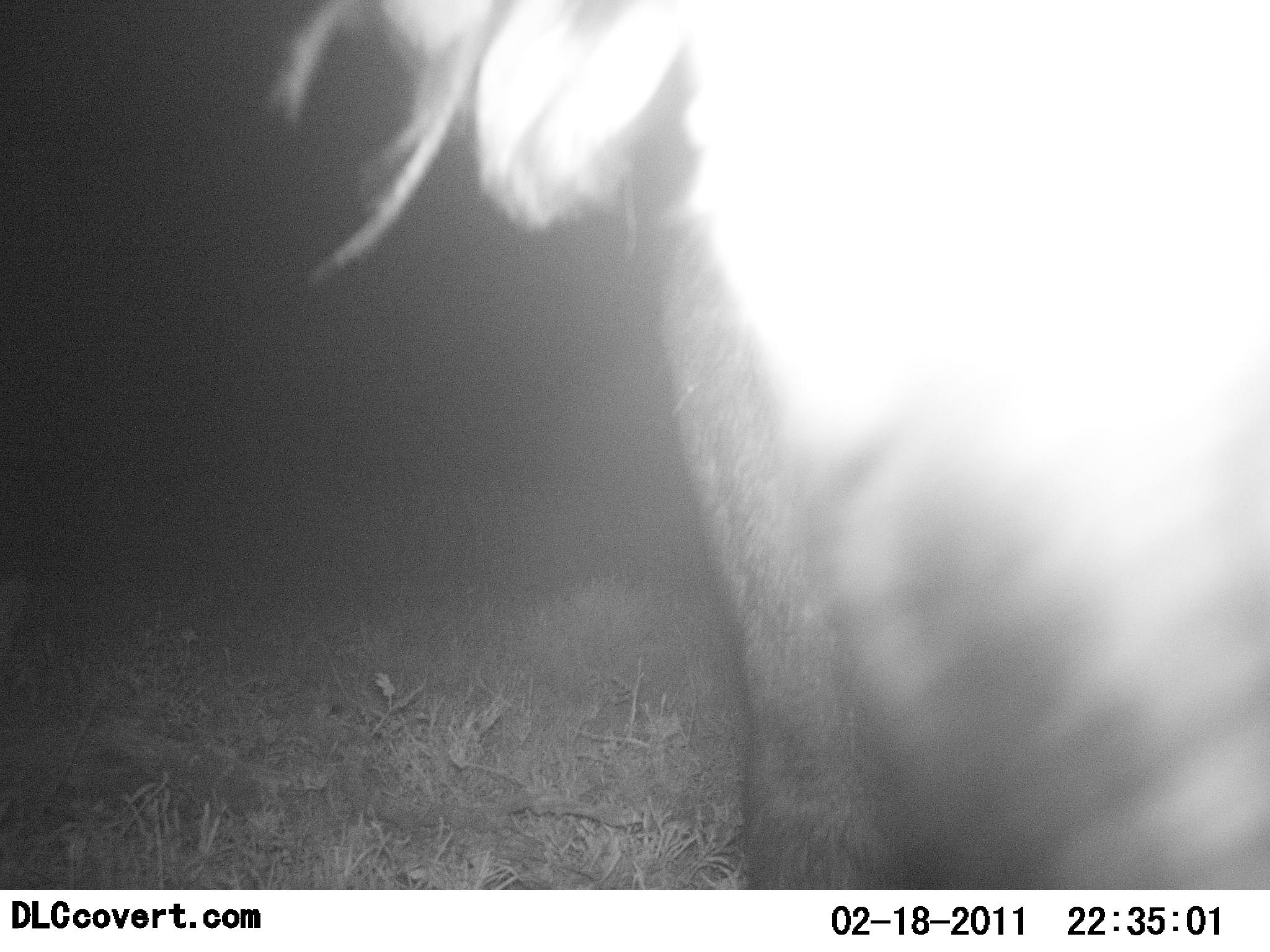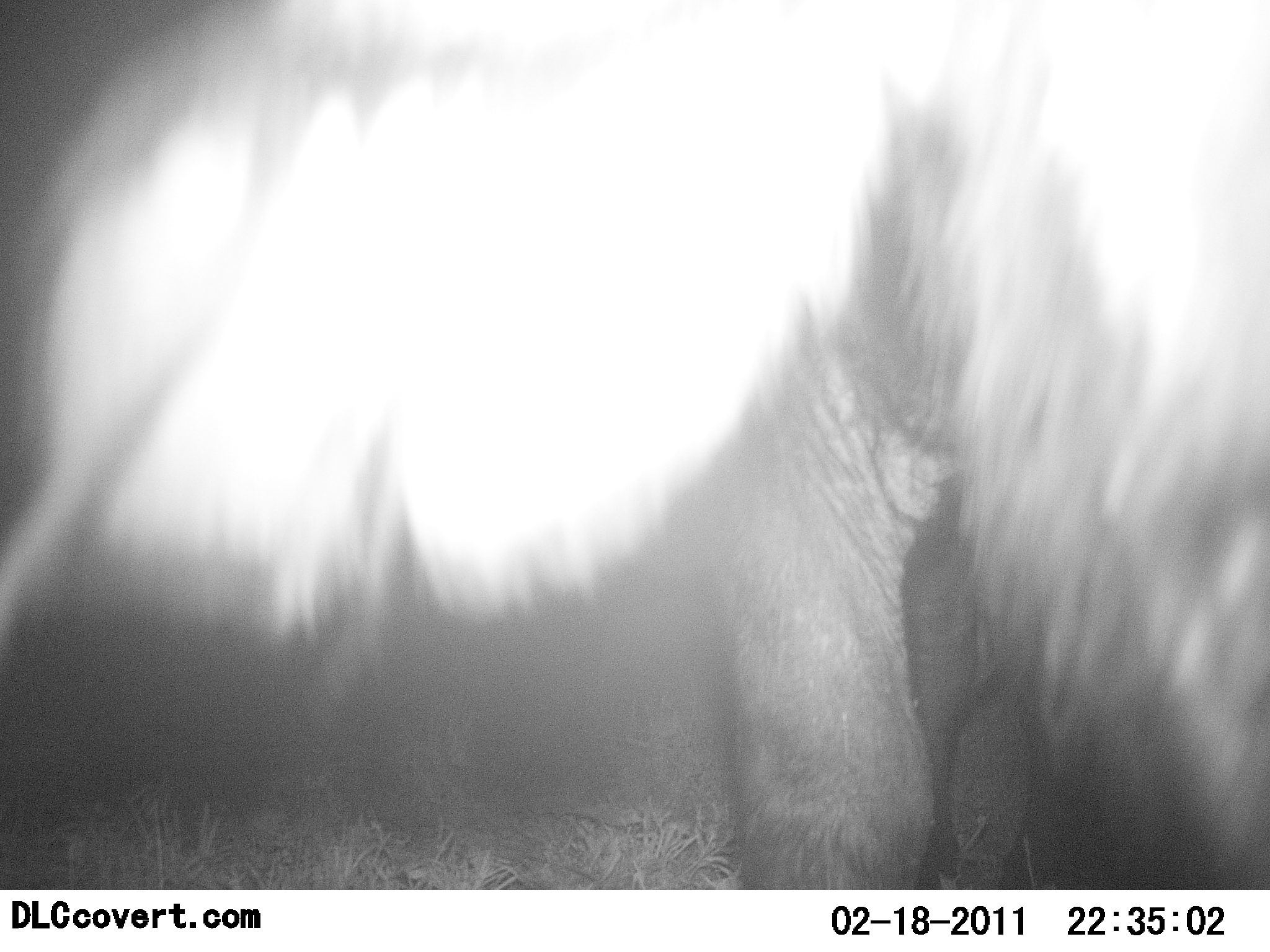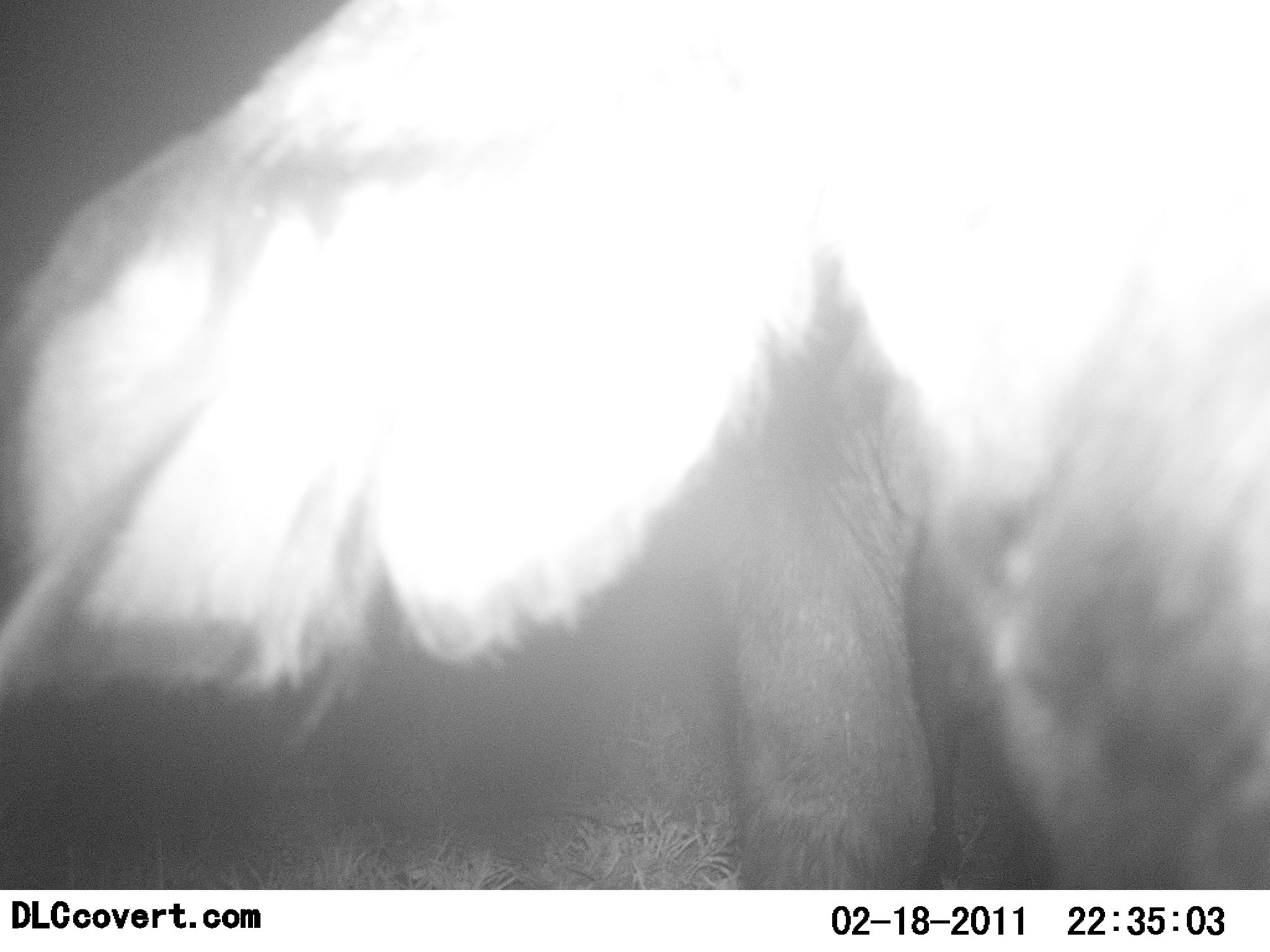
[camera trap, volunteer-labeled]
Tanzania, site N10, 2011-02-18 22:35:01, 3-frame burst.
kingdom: Animalia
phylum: Chordata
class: Mammalia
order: Artiodactyla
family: Bovidae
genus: Connochaetes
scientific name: Connochaetes taurinus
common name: blue wildebeest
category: wildebeest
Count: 1.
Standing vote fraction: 78%.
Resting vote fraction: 0%.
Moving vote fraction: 22%.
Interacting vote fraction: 0%.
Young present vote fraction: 0%.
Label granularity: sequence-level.